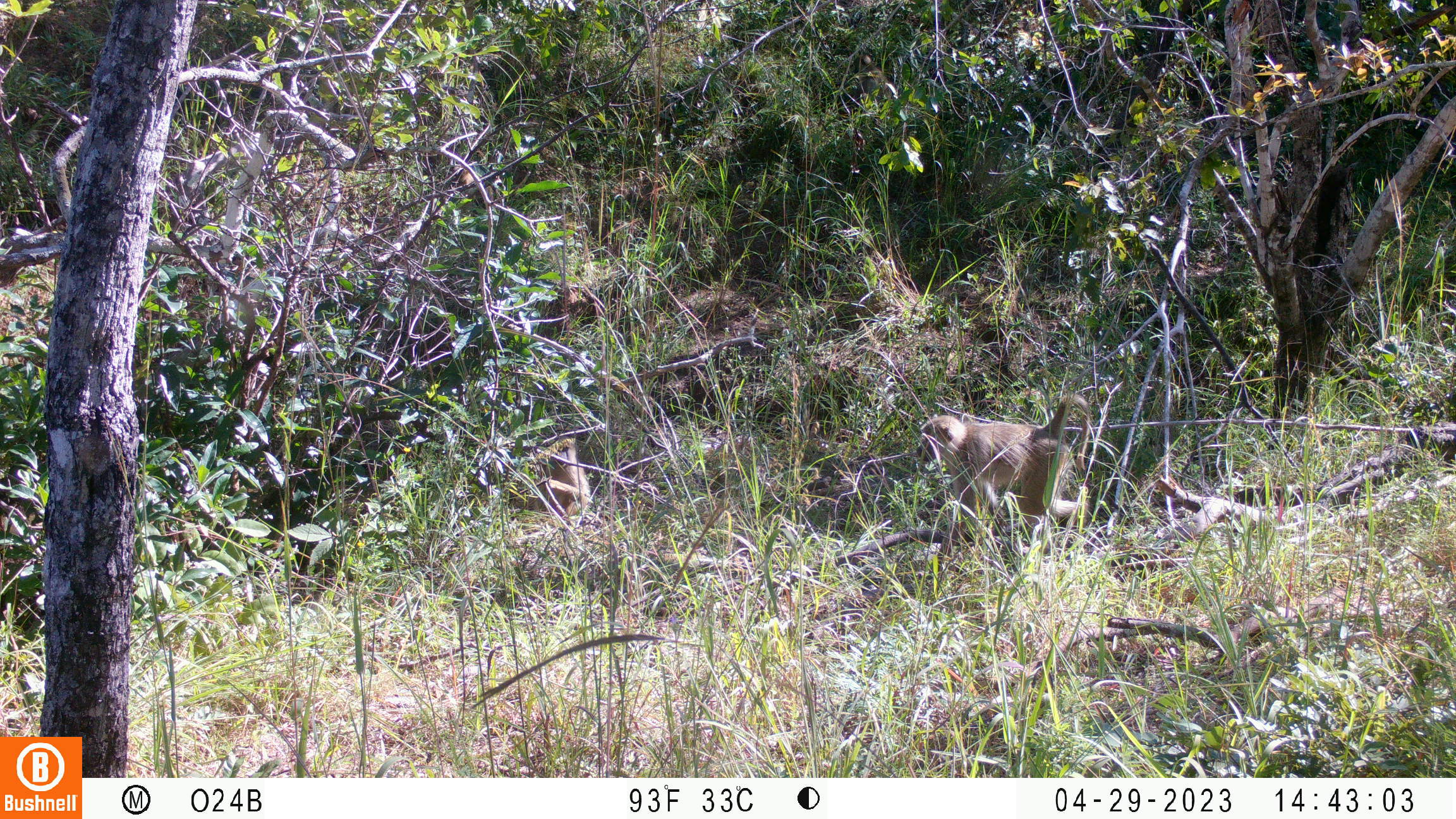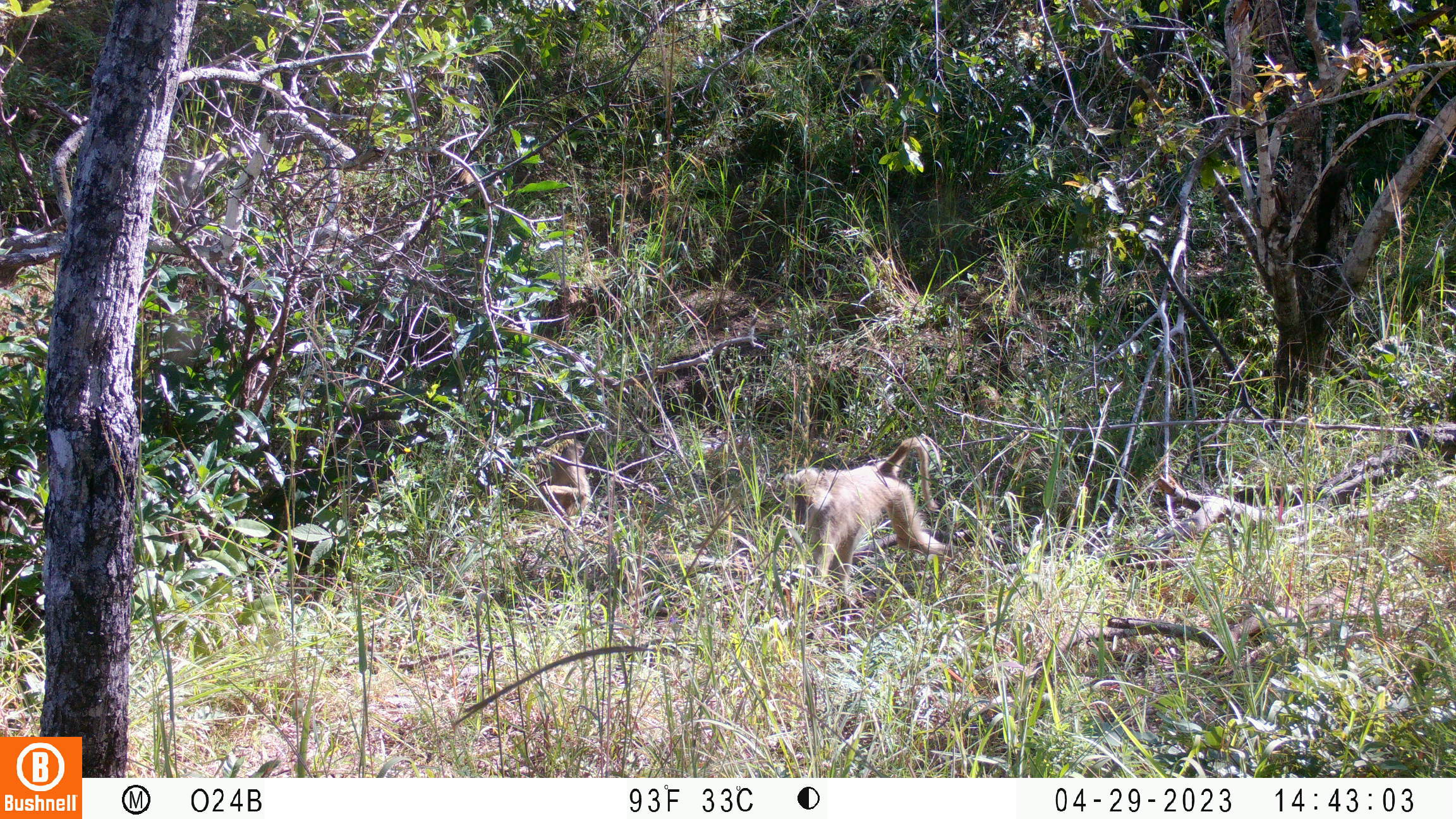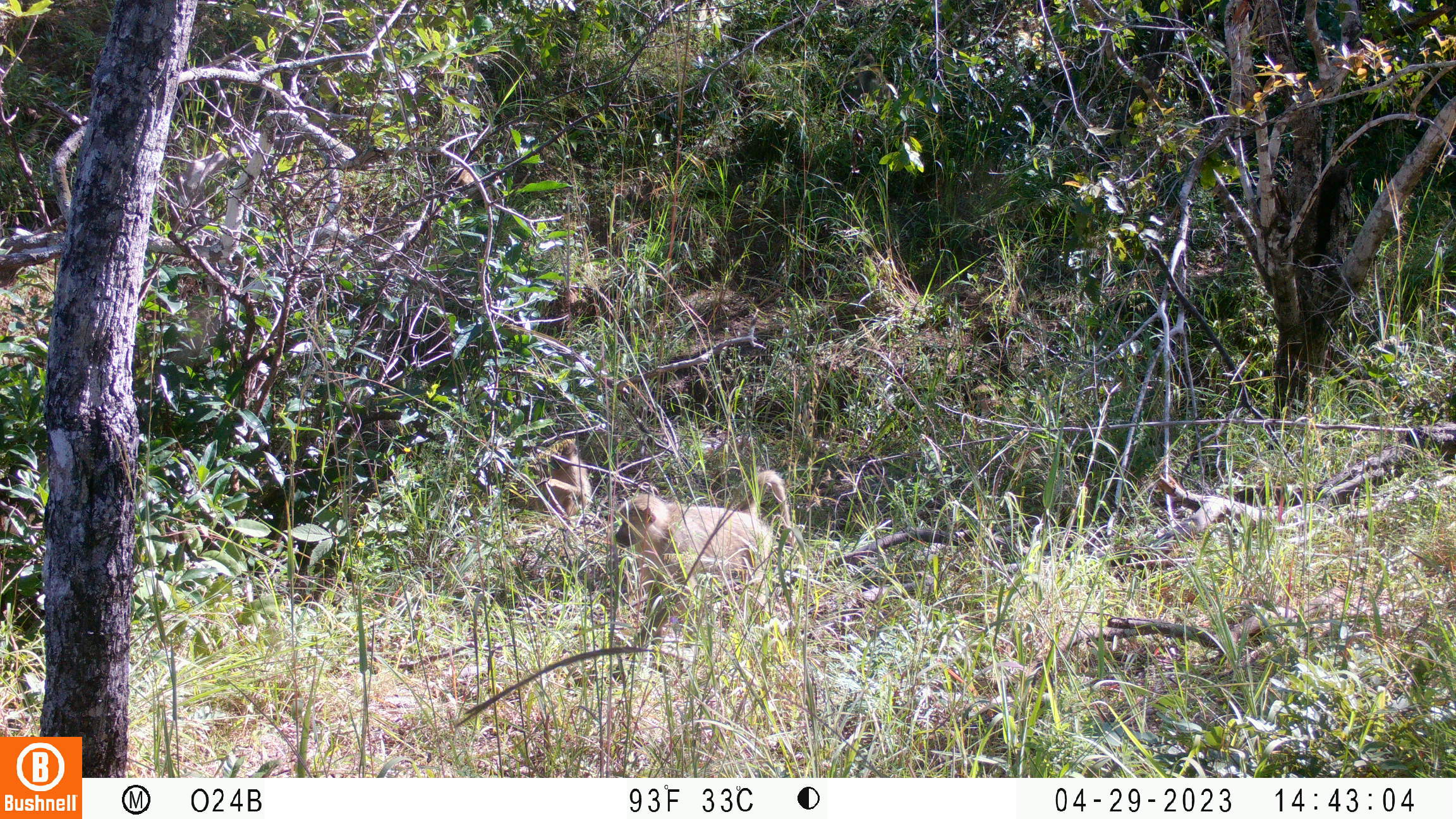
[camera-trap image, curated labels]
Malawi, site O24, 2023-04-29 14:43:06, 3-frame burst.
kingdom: Animalia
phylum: Chordata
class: Mammalia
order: Primates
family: Cercopithecidae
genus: Papio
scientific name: Papio cynocephalus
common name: yellow baboon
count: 2